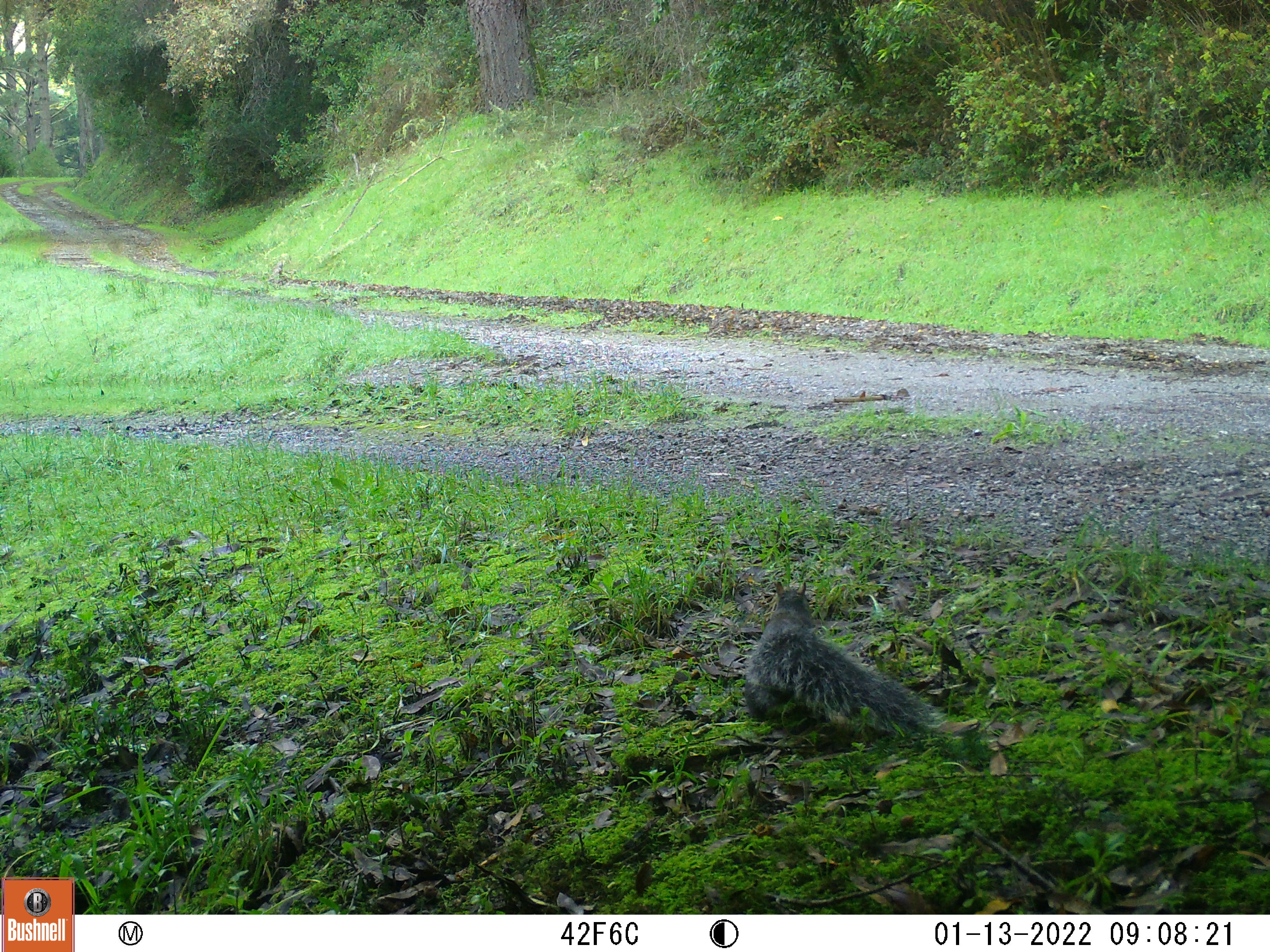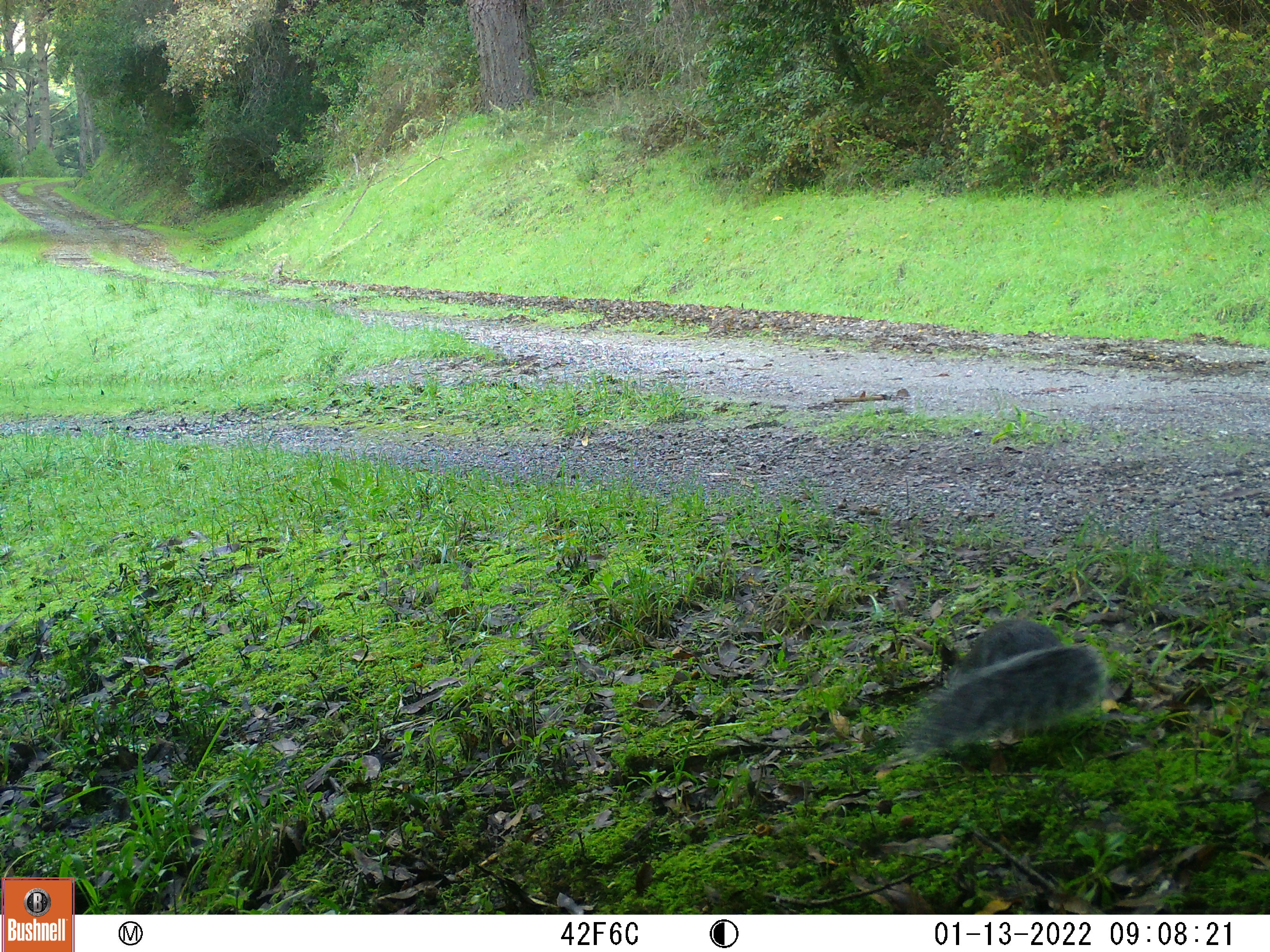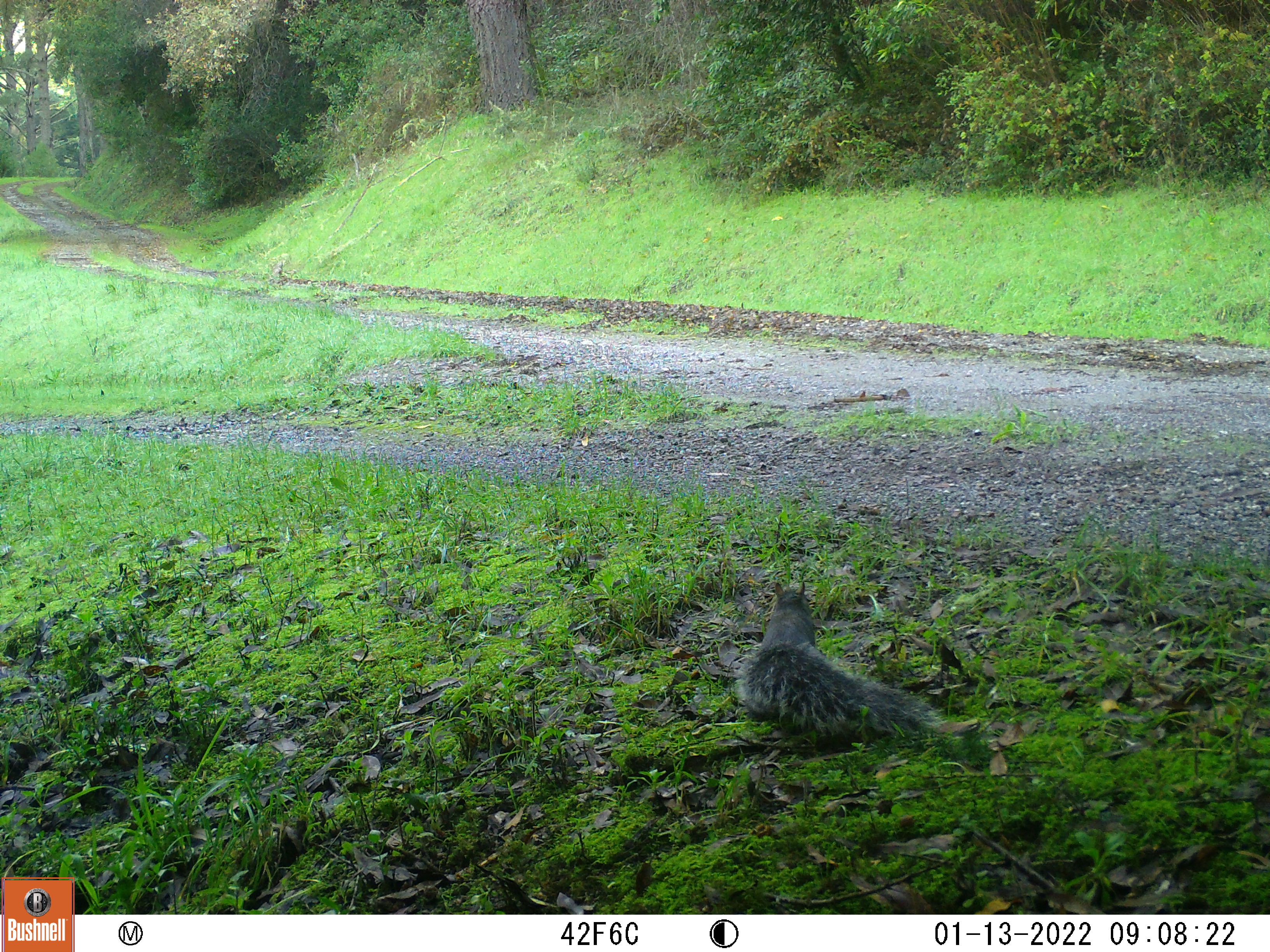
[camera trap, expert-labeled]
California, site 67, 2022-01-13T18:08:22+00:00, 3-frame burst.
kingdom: Animalia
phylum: Chordata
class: Mammalia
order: Rodentia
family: Sciuridae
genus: Sciurus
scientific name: Sciurus griseus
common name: western gray squirrel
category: western grey squirrel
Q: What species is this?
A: Western grey squirrel (western gray squirrel) (Sciurus griseus).